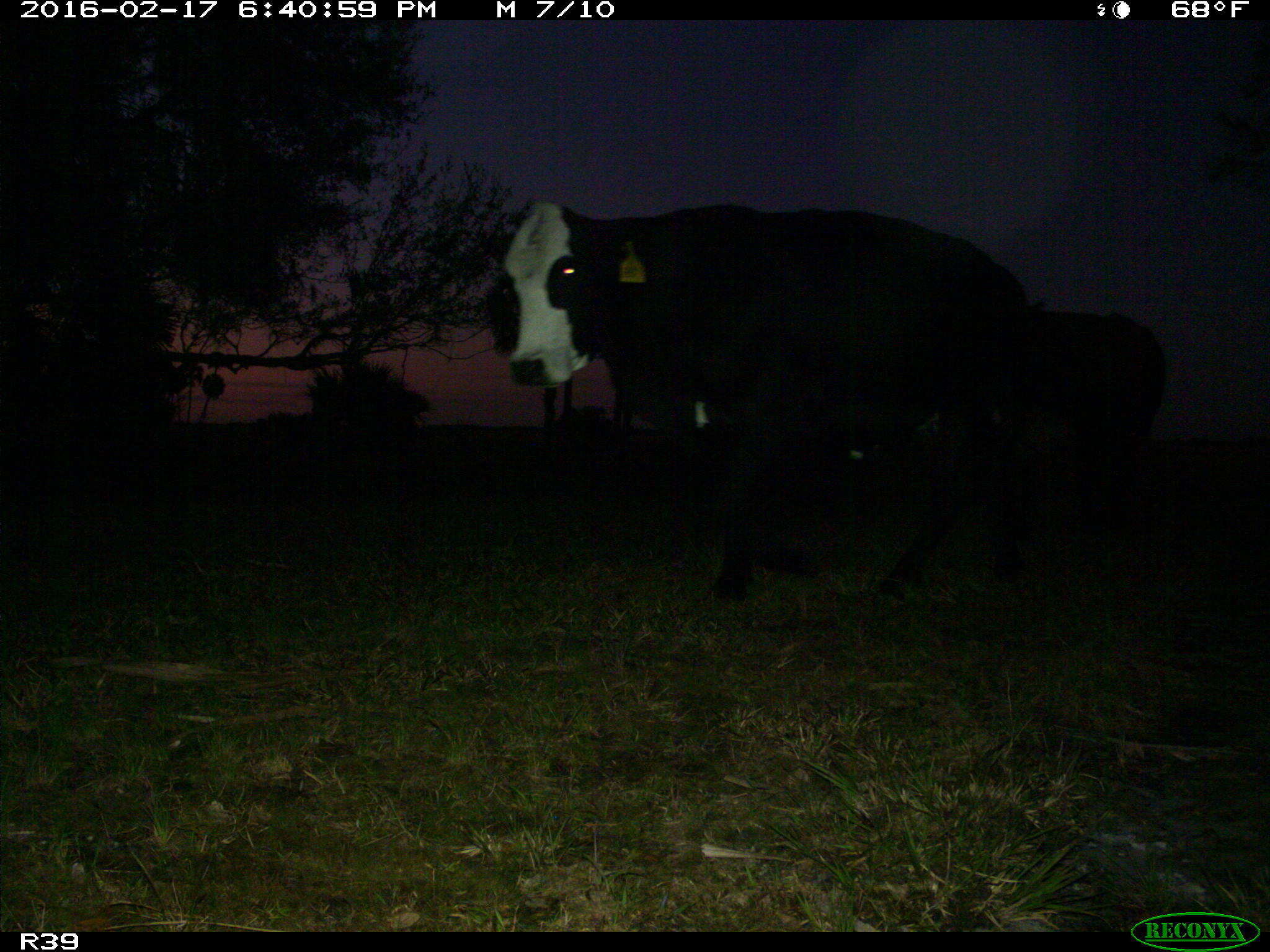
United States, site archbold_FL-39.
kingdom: Animalia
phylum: Chordata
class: Mammalia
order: Artiodactyla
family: Bovidae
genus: Bos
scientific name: Bos taurus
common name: domestic cow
Bos taurus (domestic cow).